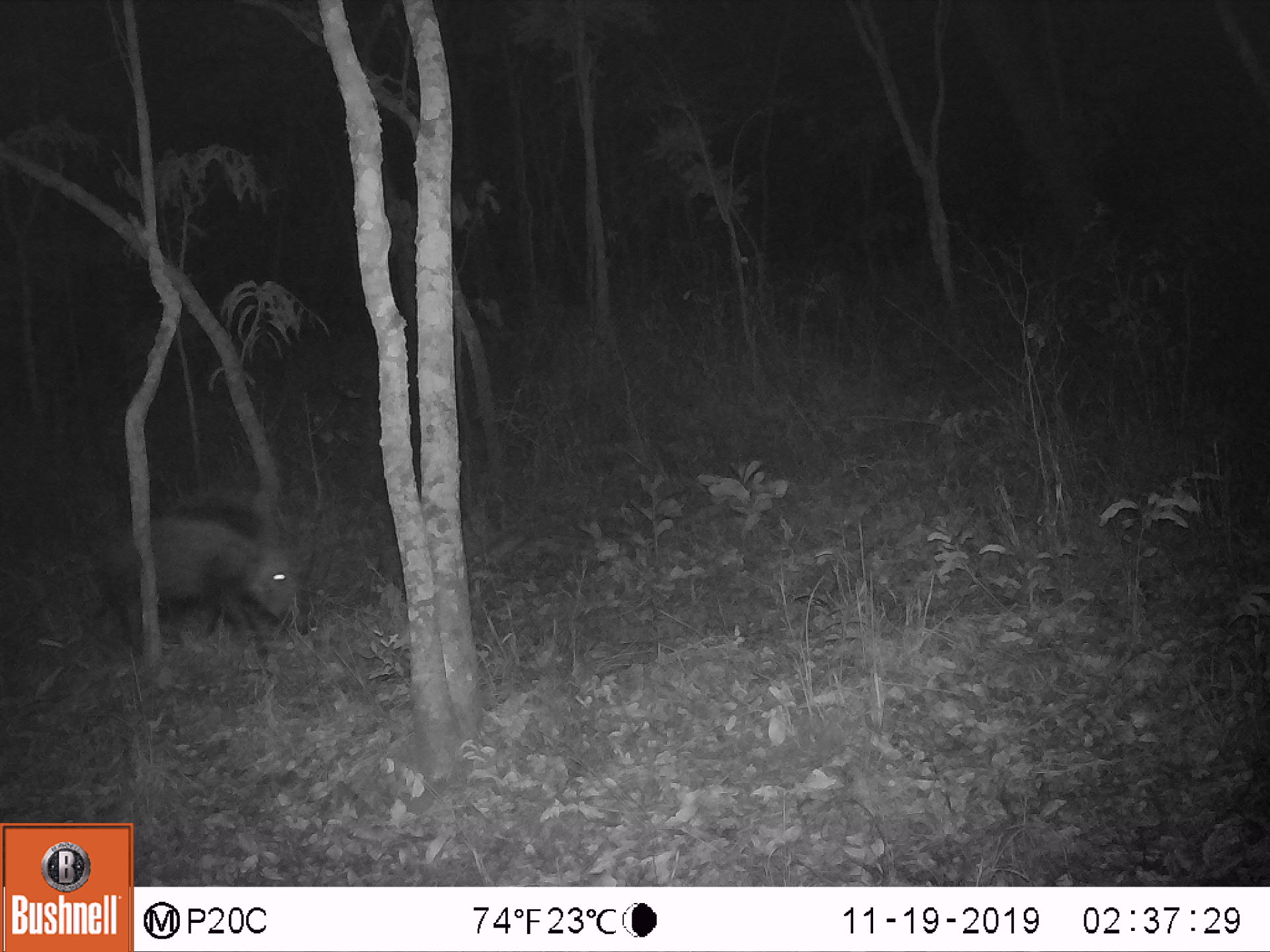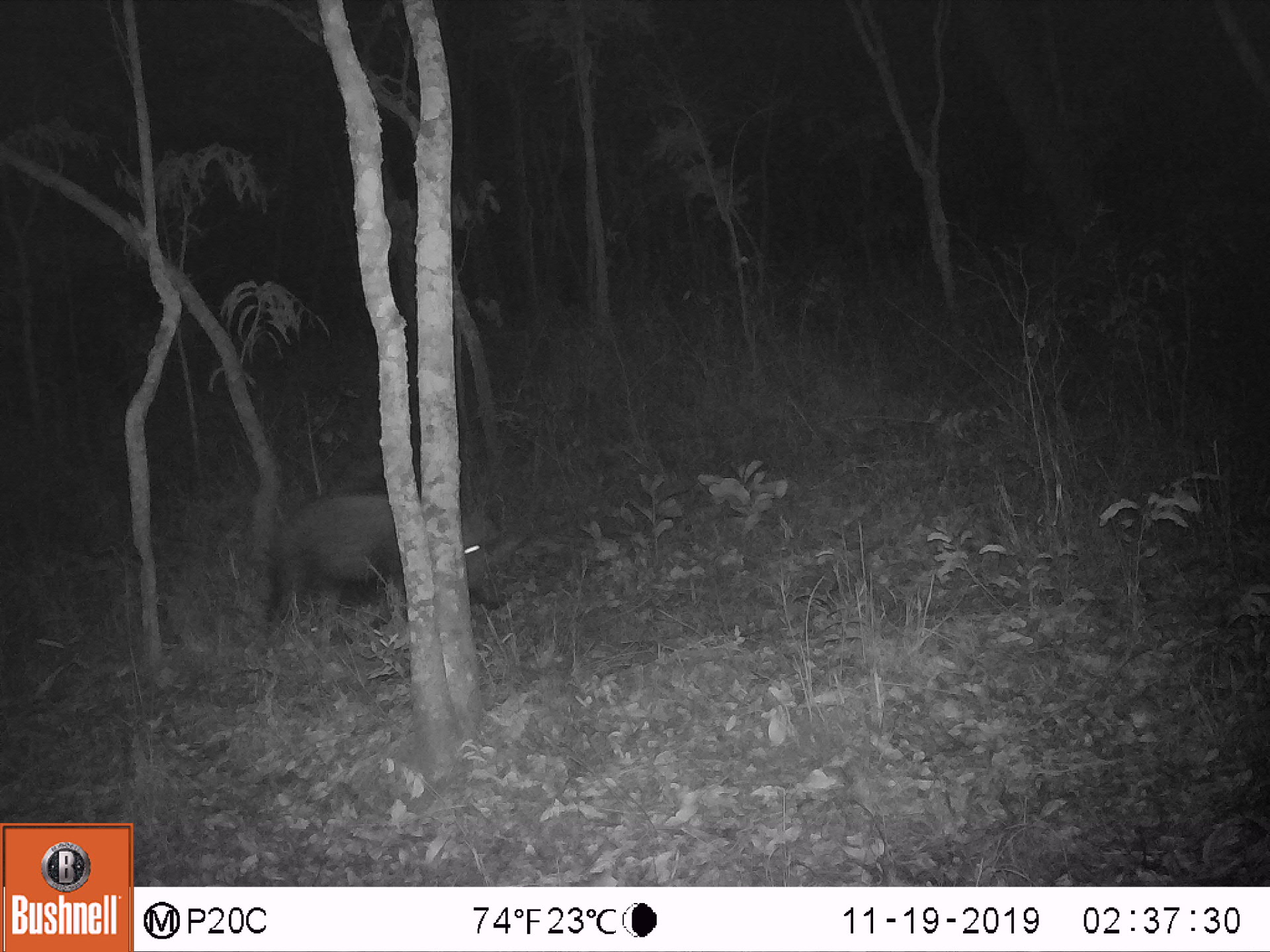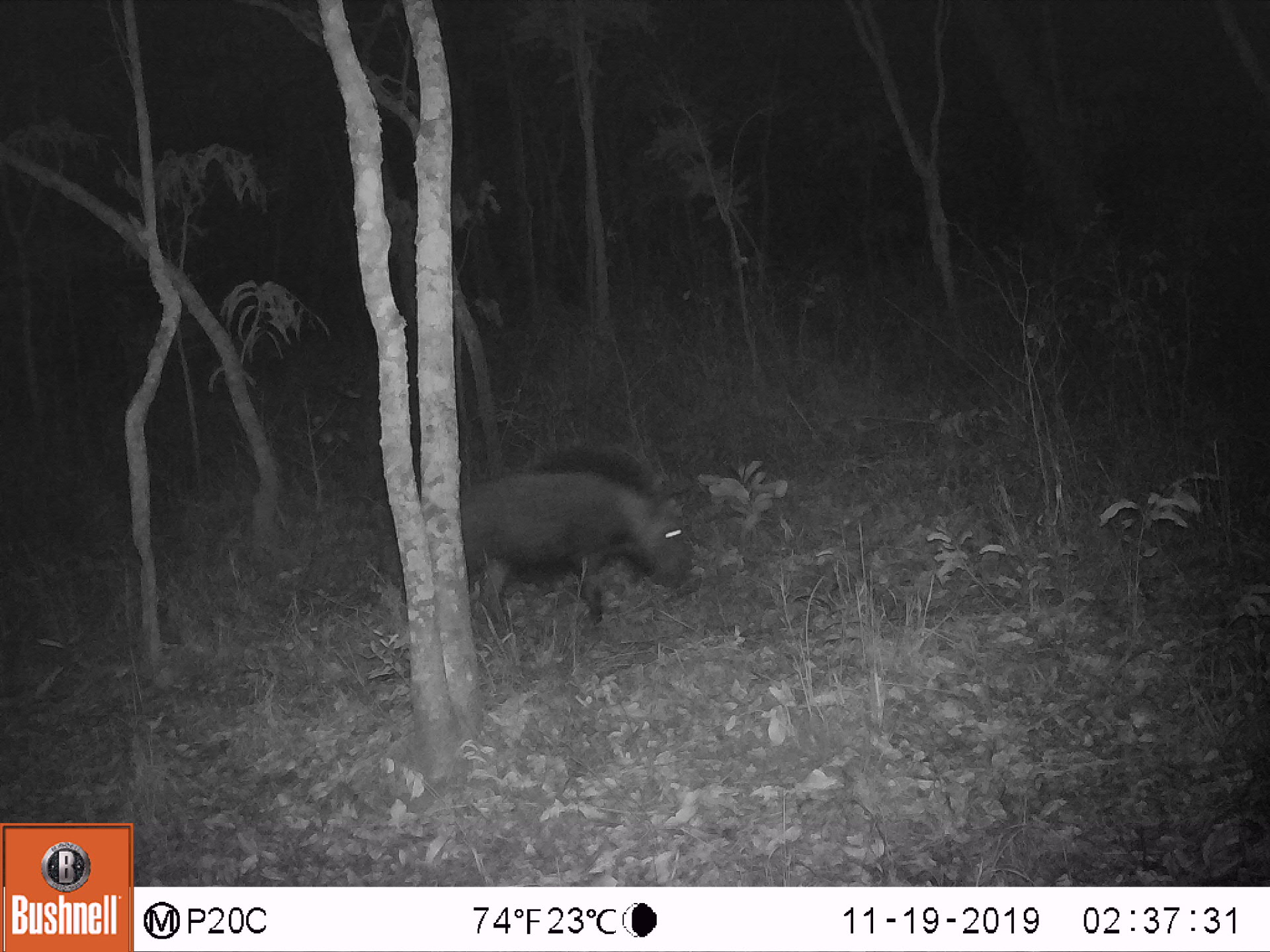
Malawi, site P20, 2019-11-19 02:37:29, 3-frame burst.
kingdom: Animalia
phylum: Chordata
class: Mammalia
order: Artiodactyla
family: Suidae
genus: Potamochoerus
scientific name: Potamochoerus larvatus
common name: bushpig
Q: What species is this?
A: Bushpig (Potamochoerus larvatus).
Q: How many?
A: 1.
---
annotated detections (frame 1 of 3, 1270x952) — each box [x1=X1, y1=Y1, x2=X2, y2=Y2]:
bushpig: [x1=90, y1=489, x2=321, y2=672]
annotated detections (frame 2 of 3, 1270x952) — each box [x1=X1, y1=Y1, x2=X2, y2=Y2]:
bushpig: [x1=259, y1=486, x2=505, y2=627]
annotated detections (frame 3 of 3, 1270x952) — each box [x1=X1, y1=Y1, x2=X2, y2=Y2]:
bushpig: [x1=453, y1=436, x2=700, y2=626]